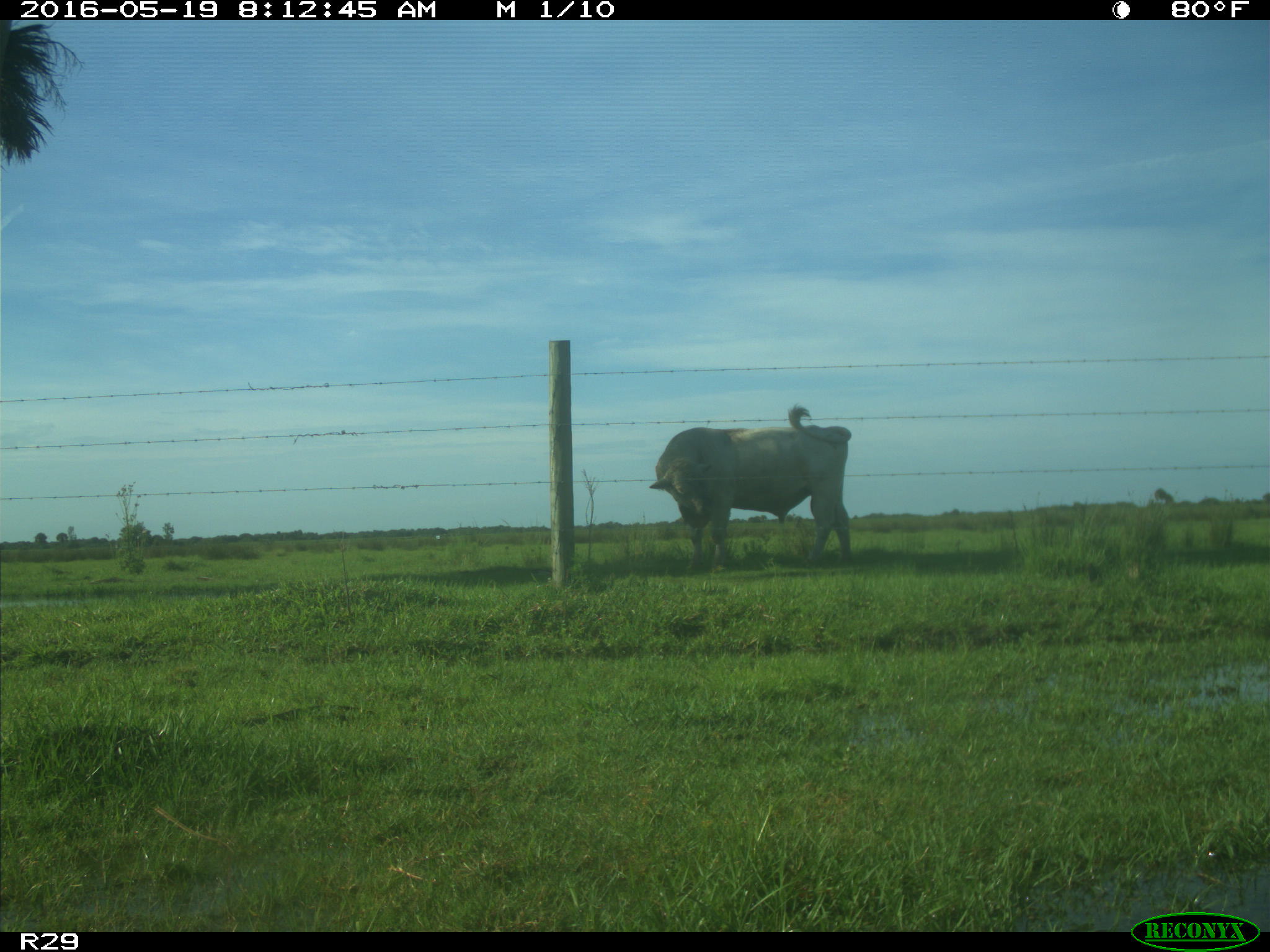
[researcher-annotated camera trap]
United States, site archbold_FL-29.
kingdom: Animalia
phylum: Chordata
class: Mammalia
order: Artiodactyla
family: Bovidae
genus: Bos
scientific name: Bos taurus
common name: domestic cow